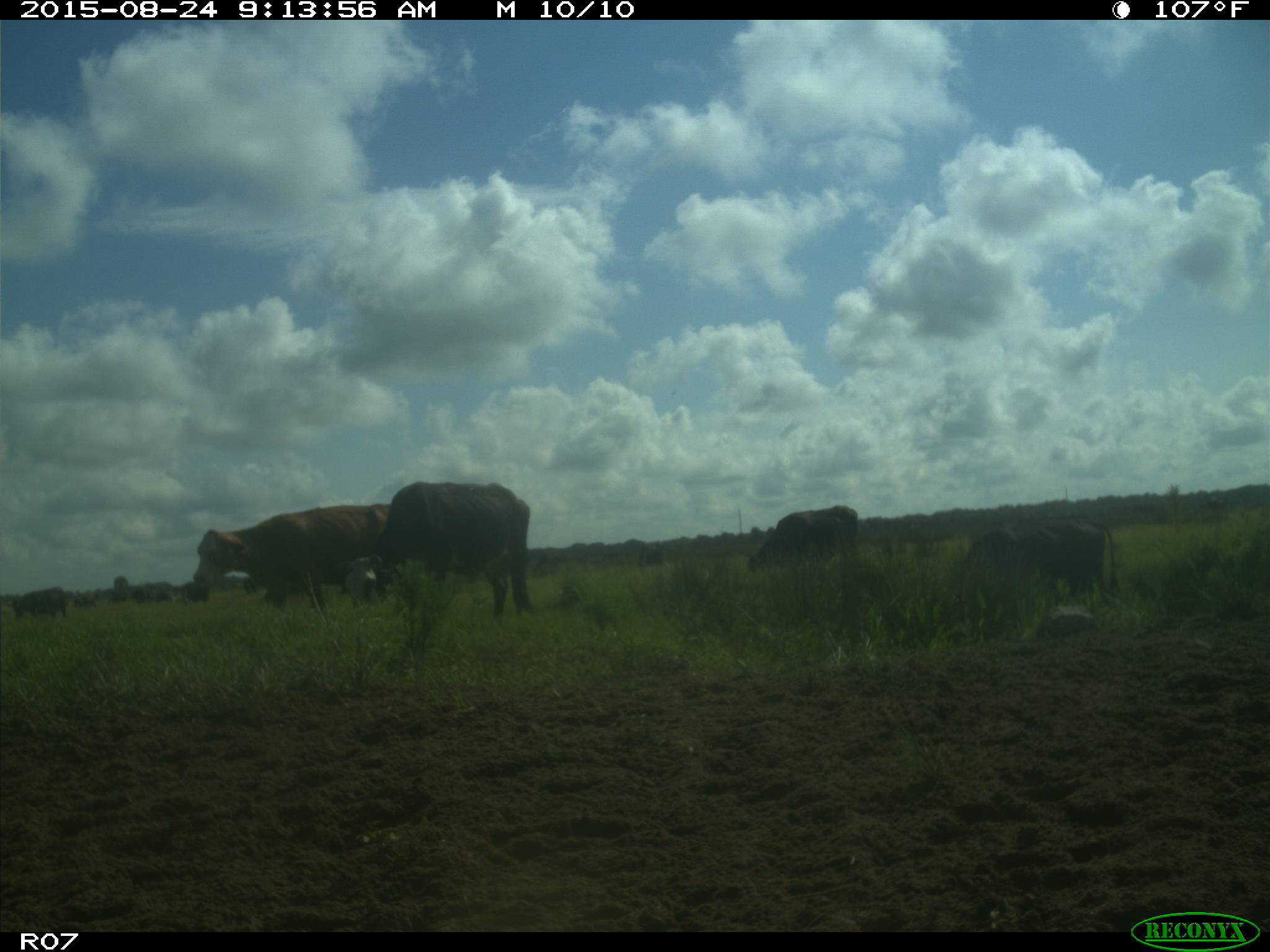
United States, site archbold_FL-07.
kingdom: Animalia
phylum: Chordata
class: Mammalia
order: Artiodactyla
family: Bovidae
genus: Bos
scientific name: Bos taurus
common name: domestic cow